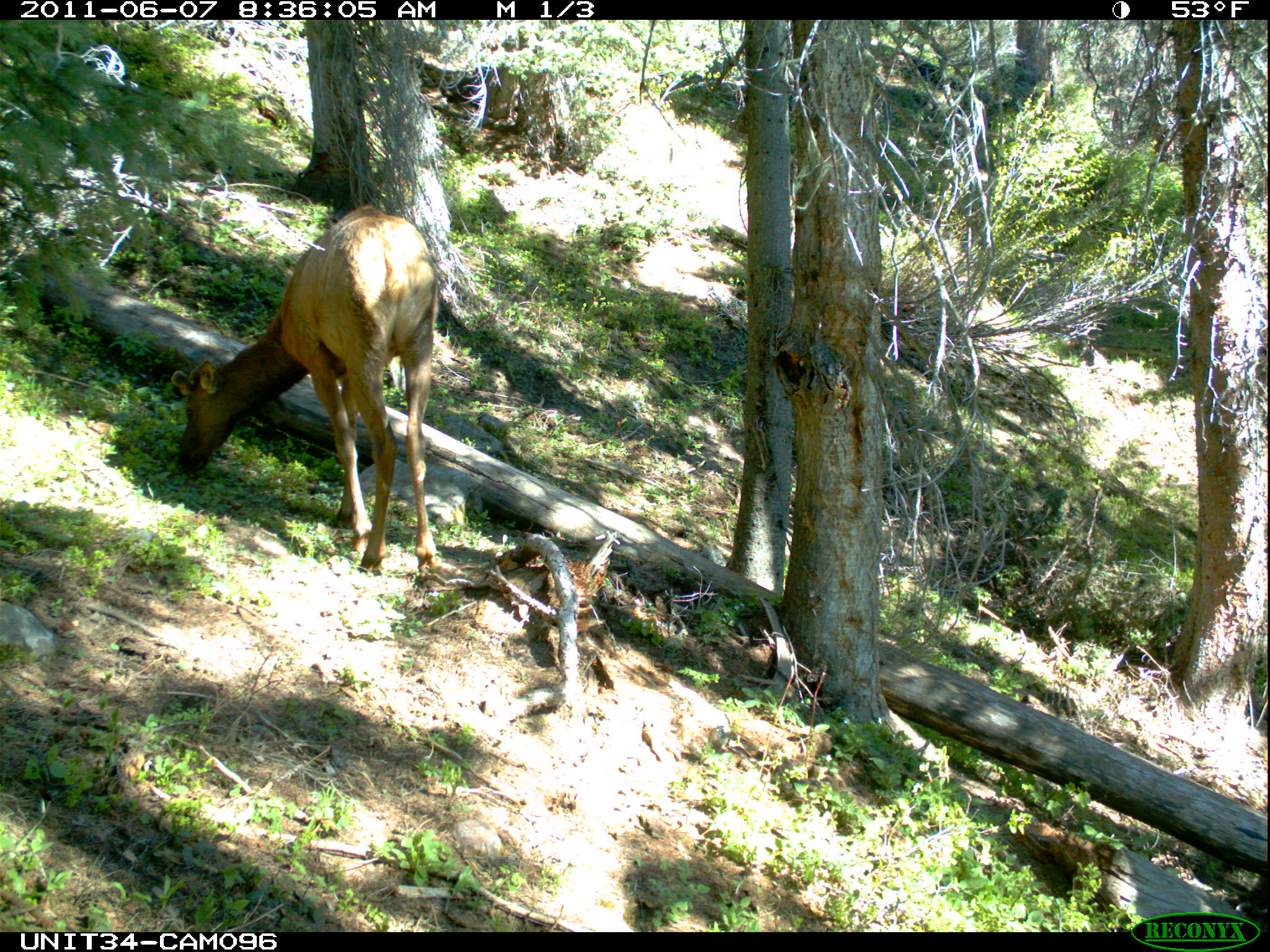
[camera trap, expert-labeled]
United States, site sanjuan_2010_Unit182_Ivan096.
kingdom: Animalia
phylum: Chordata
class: Mammalia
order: Artiodactyla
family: Cervidae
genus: Cervus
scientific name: Cervus elaphus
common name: red deer